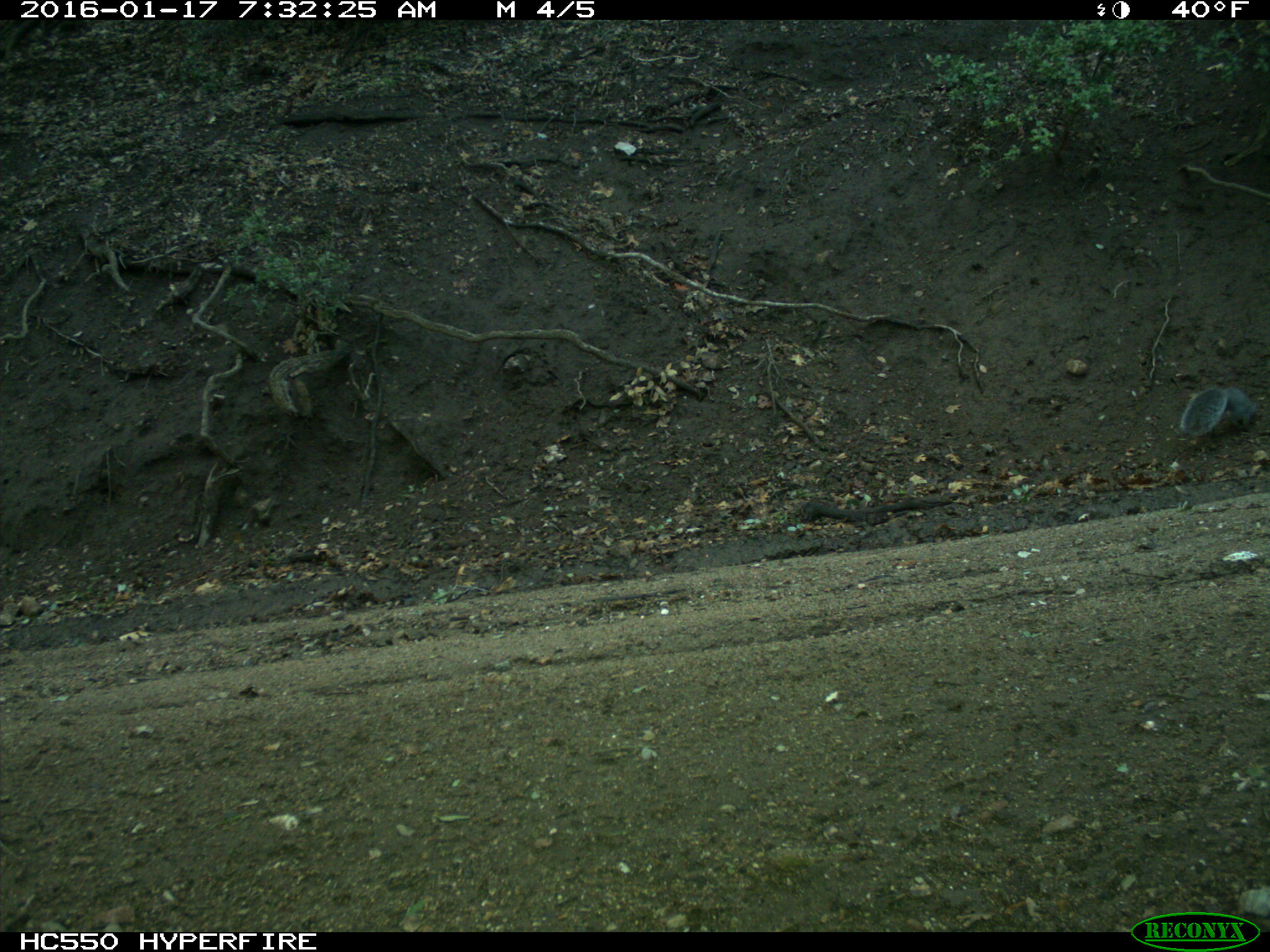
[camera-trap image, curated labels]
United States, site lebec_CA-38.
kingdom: Animalia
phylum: Chordata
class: Mammalia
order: Rodentia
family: Sciuridae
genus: Sciurus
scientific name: Sciurus carolinensis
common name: eastern gray squirrel